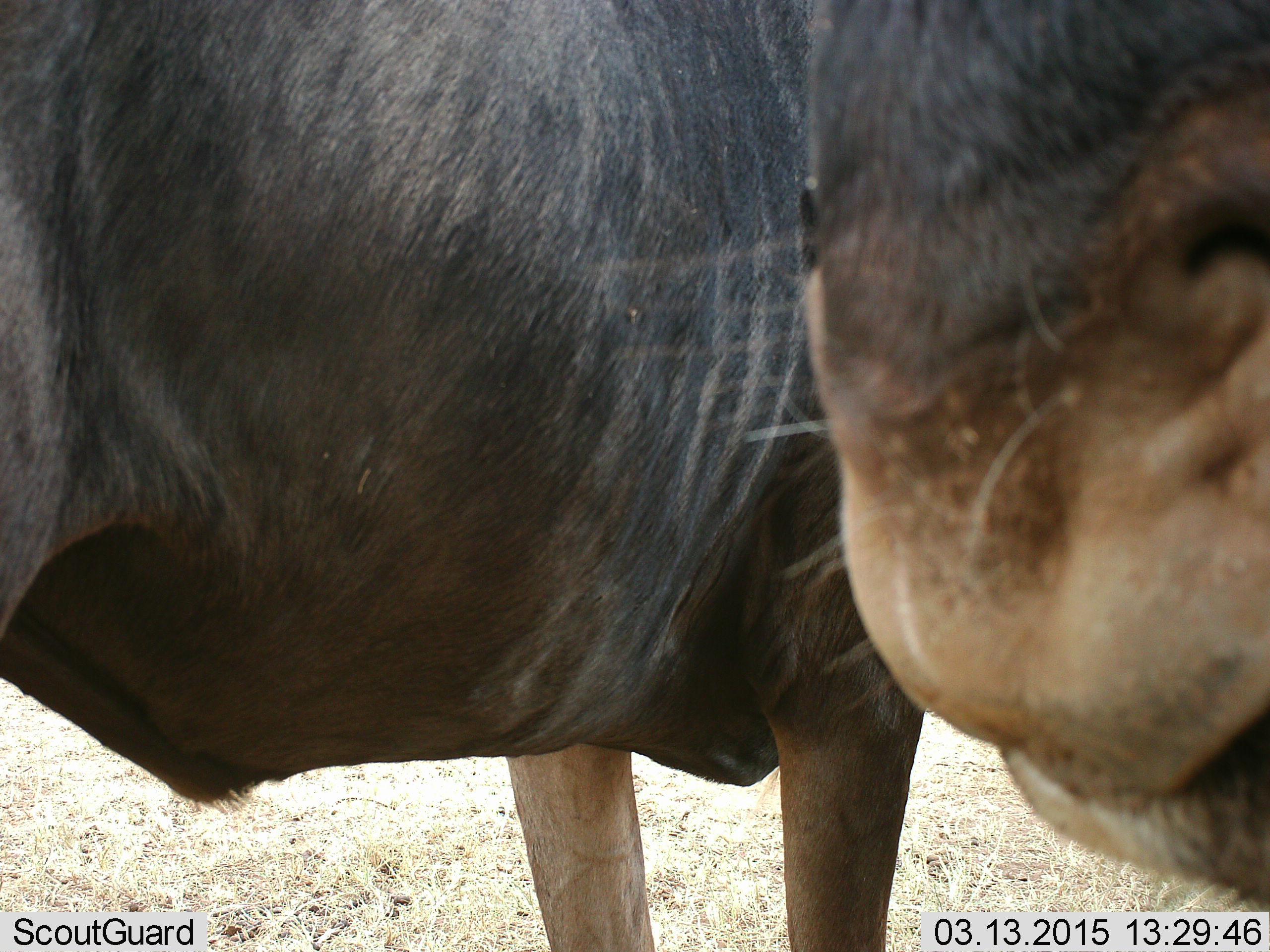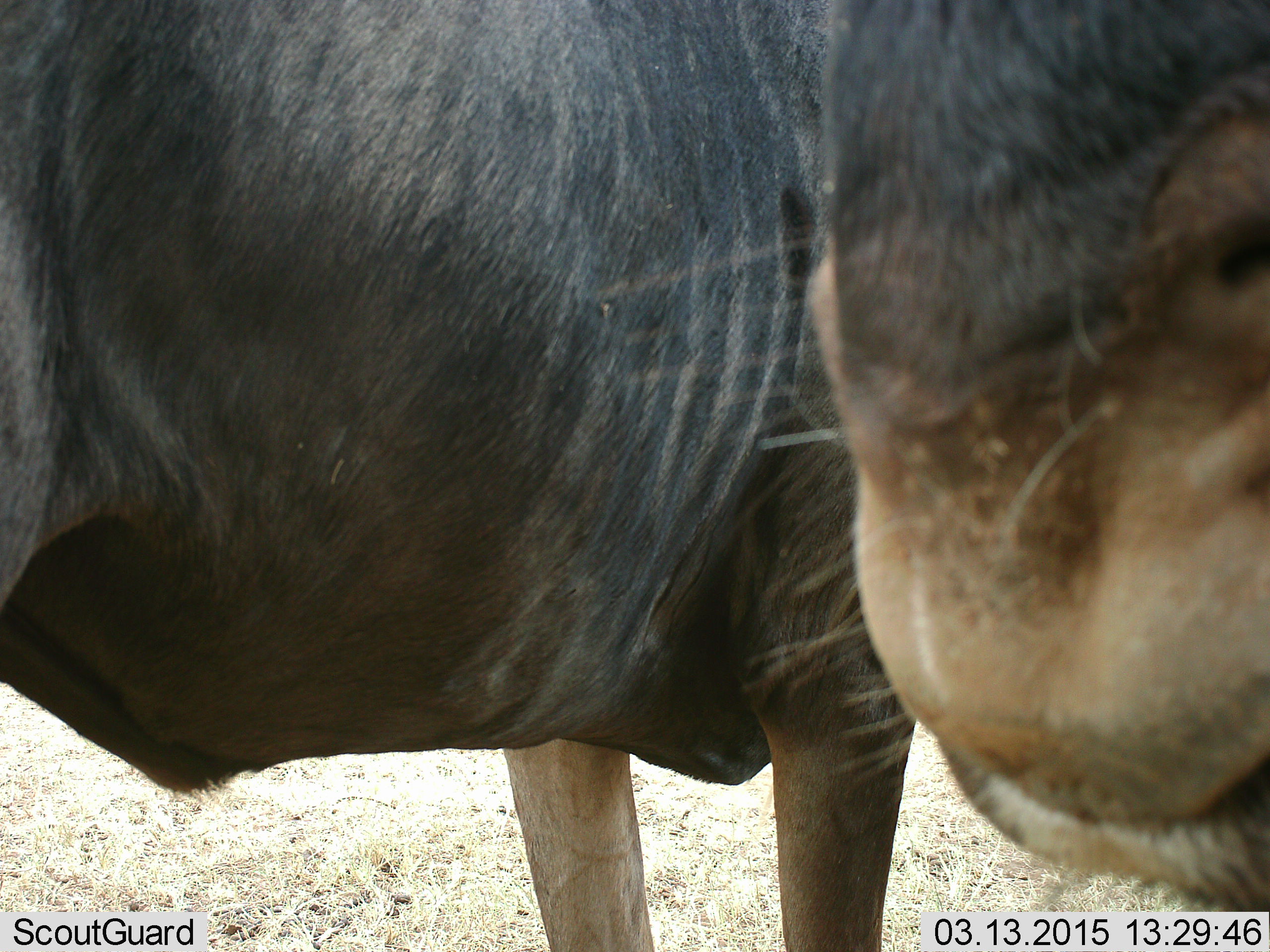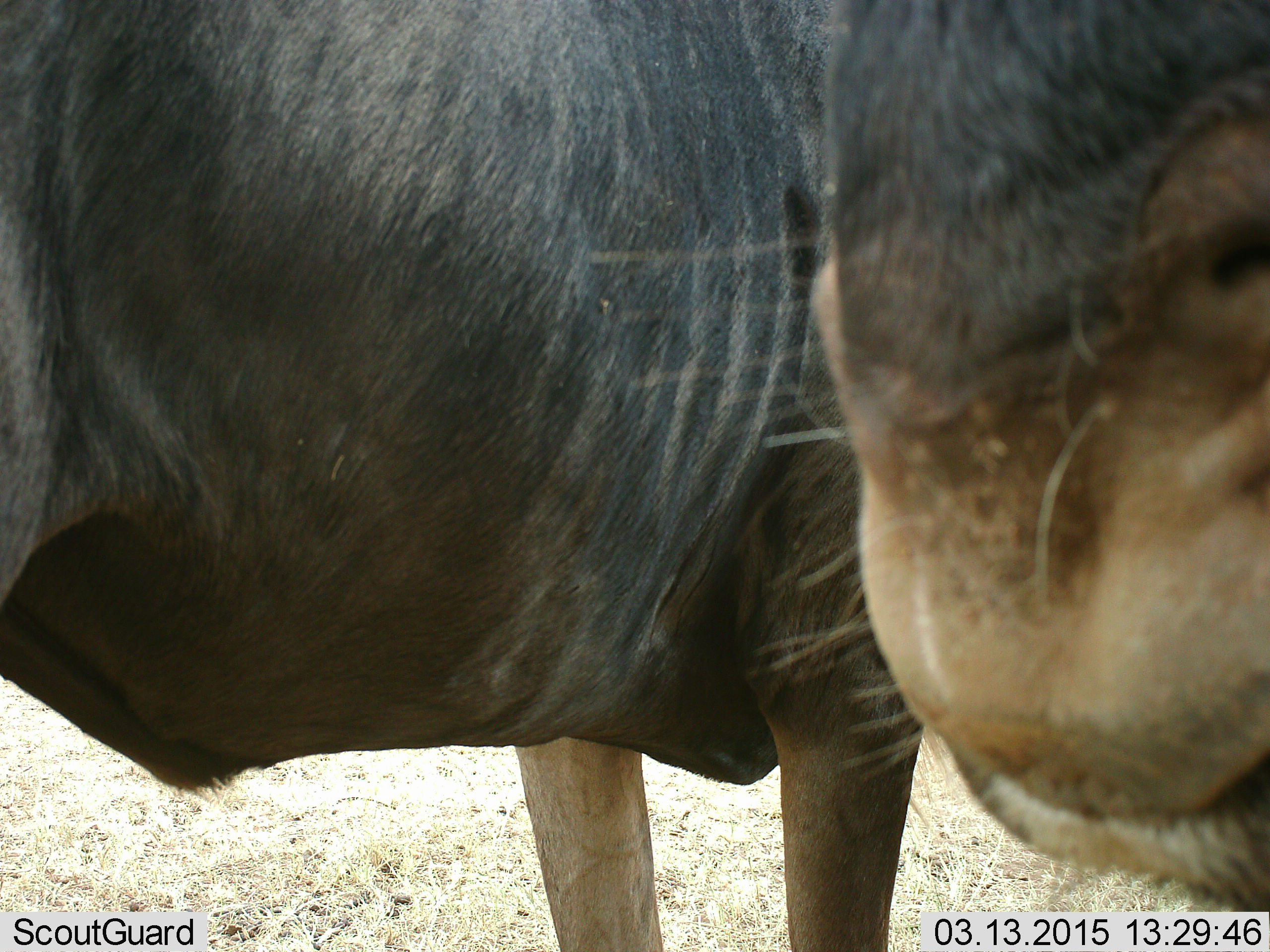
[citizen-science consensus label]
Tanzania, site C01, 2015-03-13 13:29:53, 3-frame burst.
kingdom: Animalia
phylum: Chordata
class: Mammalia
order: Artiodactyla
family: Bovidae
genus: Connochaetes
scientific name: Connochaetes taurinus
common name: blue wildebeest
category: wildebeest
Wildebeest (blue wildebeest) (Connochaetes taurinus), count 2. Behavior (volunteer vote fractions): standing 100%, resting 0%, moving 0%, interacting 10%. Young present (vote fraction): 0%. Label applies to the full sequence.